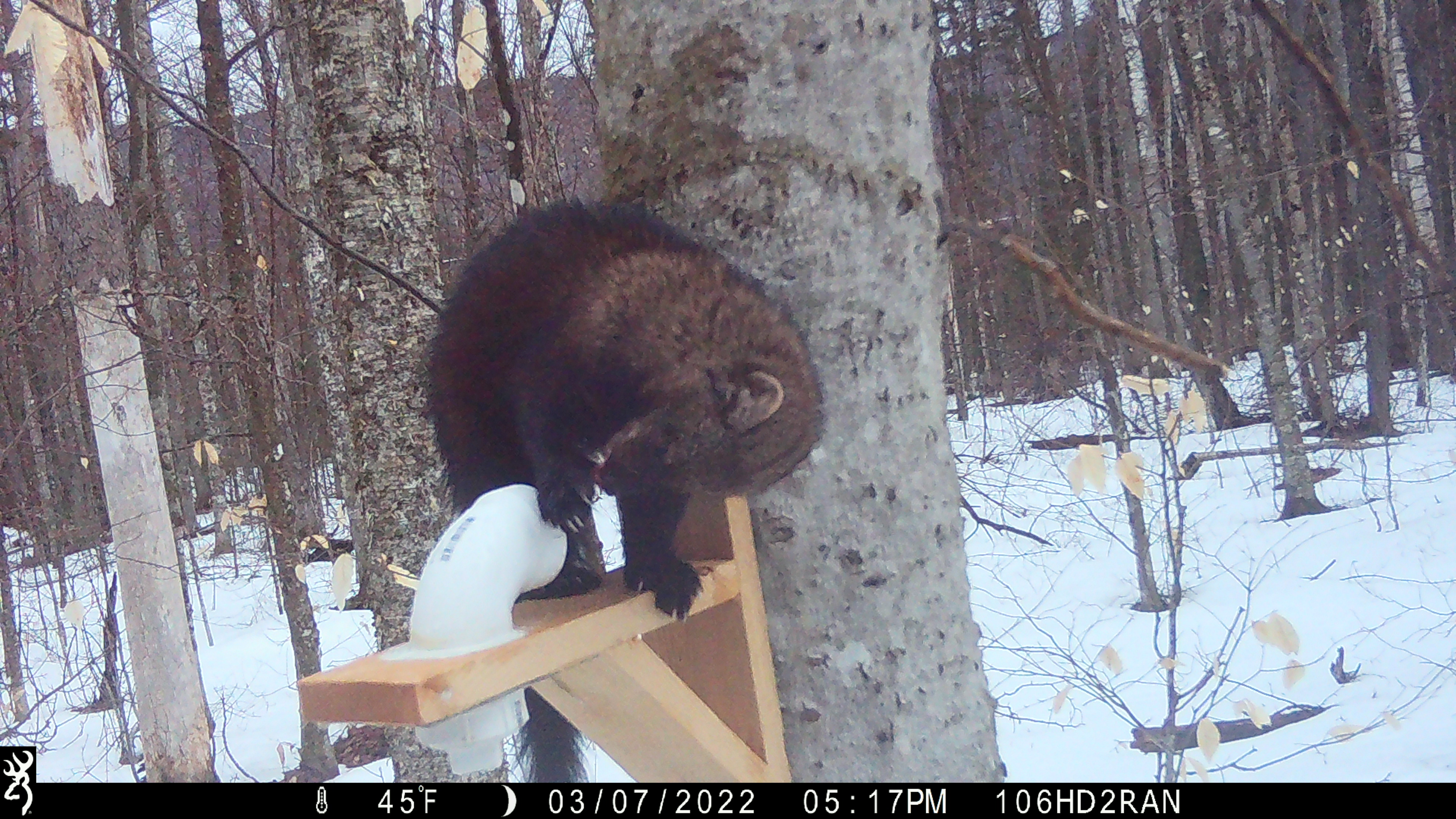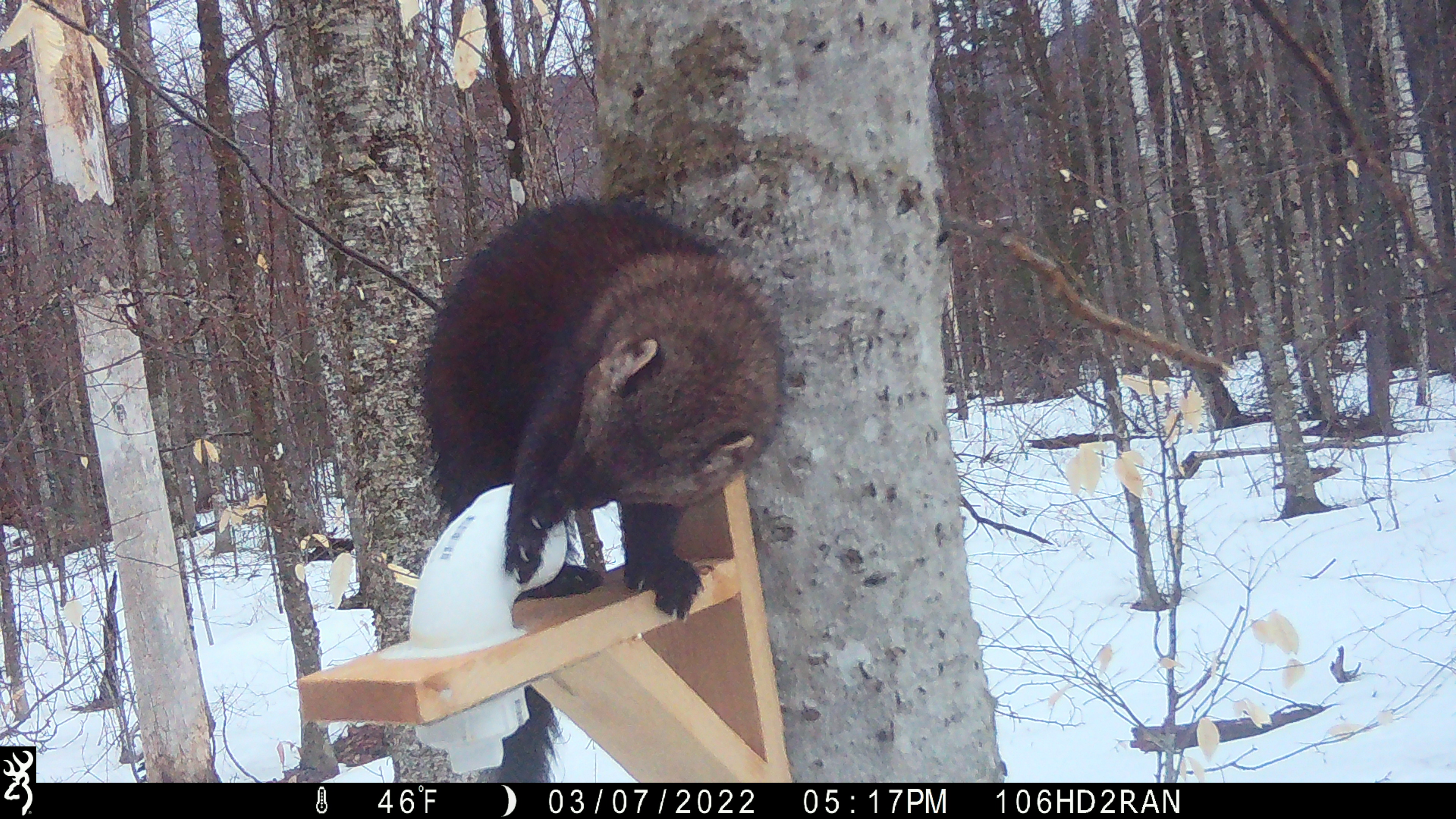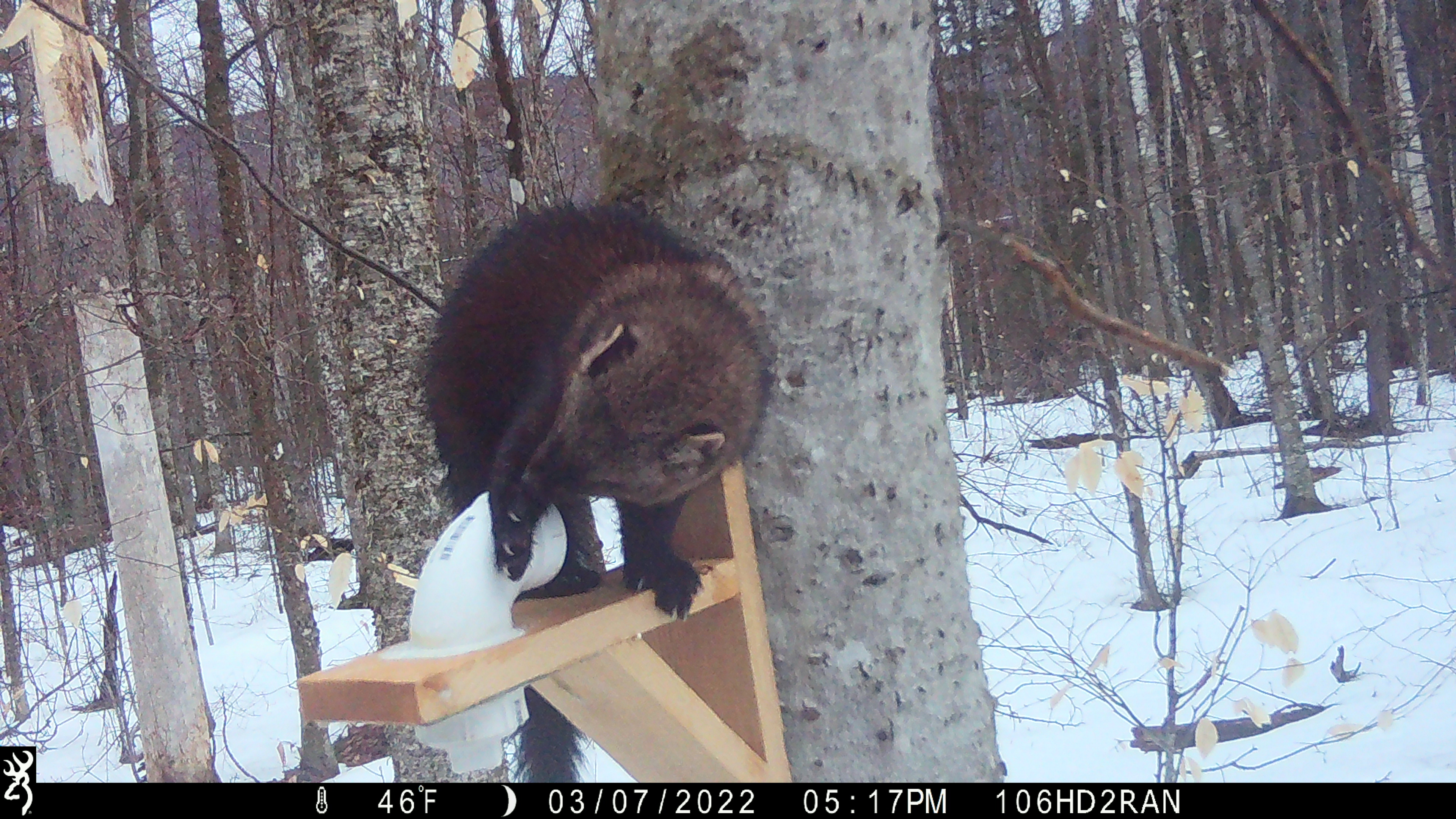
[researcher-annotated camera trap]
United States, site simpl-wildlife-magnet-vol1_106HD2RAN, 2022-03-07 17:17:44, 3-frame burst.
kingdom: Animalia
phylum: Chordata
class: Mammalia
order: Carnivora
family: Mustelidae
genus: Pekania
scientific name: Pekania pennanti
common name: fisher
Fisher (Pekania pennanti).